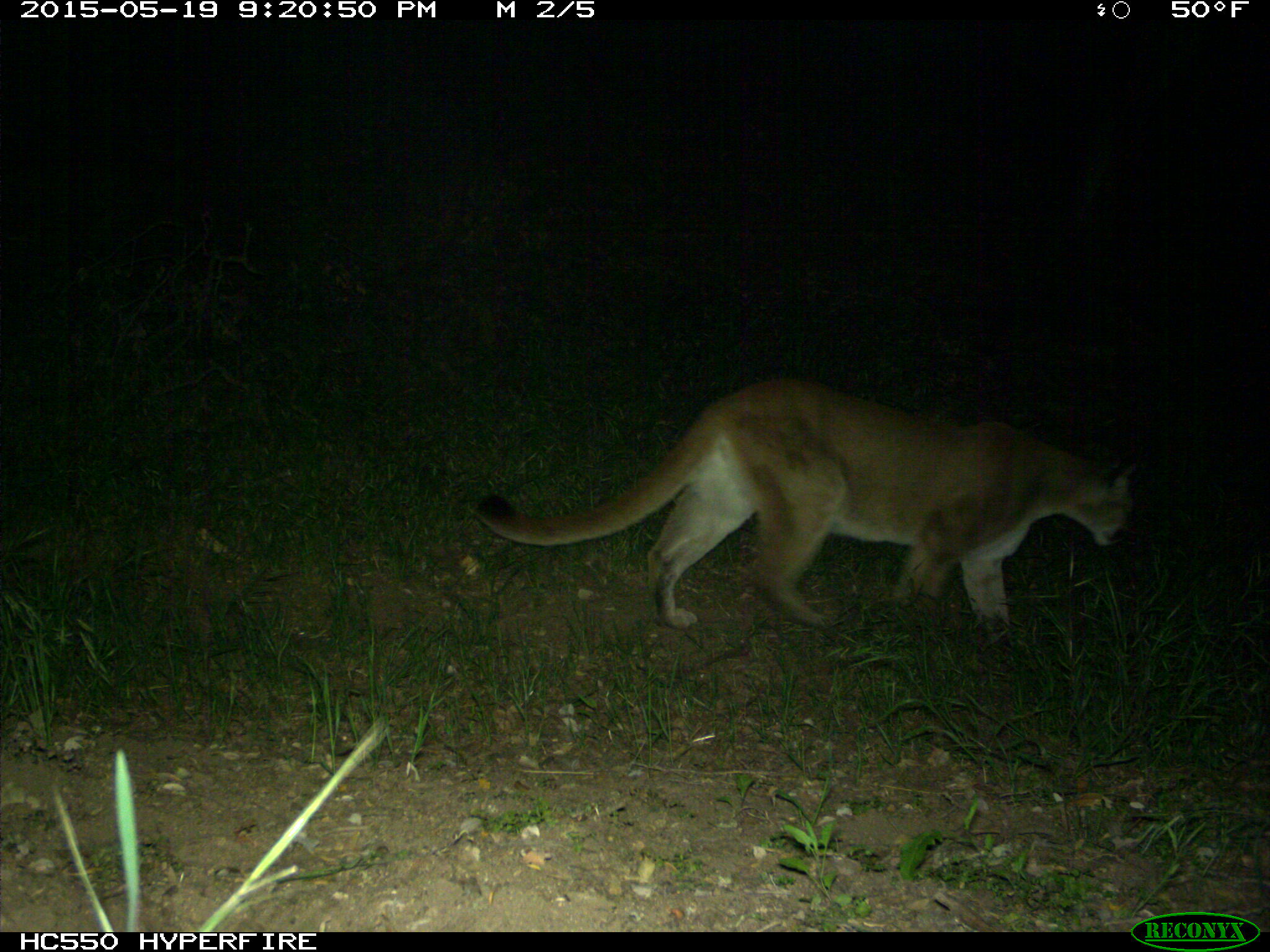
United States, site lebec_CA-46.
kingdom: Animalia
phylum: Chordata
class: Mammalia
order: Carnivora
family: Felidae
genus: Puma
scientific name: Puma concolor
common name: mountain lion